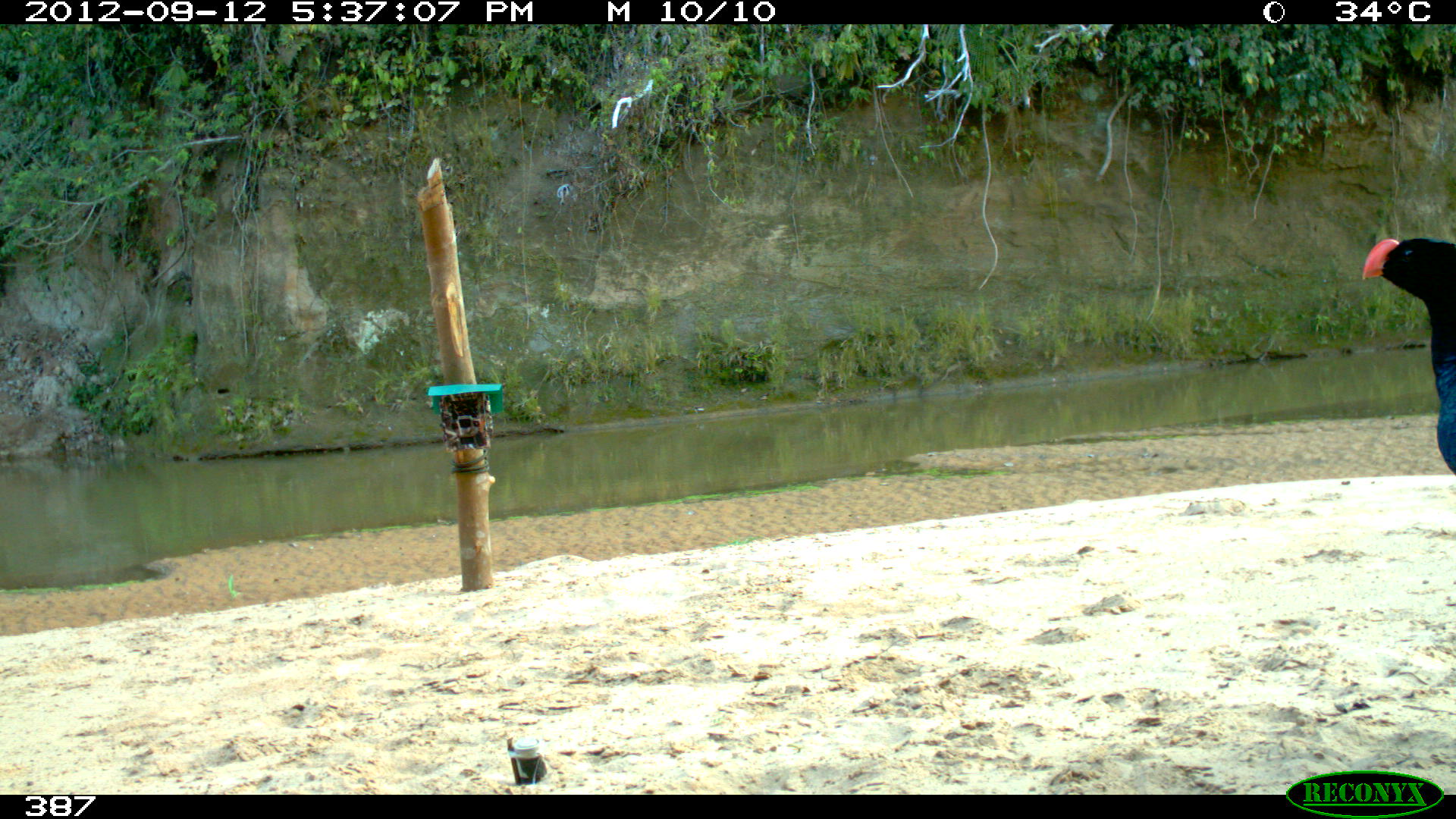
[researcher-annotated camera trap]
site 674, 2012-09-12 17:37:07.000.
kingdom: Animalia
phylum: Chordata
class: Aves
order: Galliformes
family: Cracidae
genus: Mitu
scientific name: Mitu tuberosum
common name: razor-billed curassow